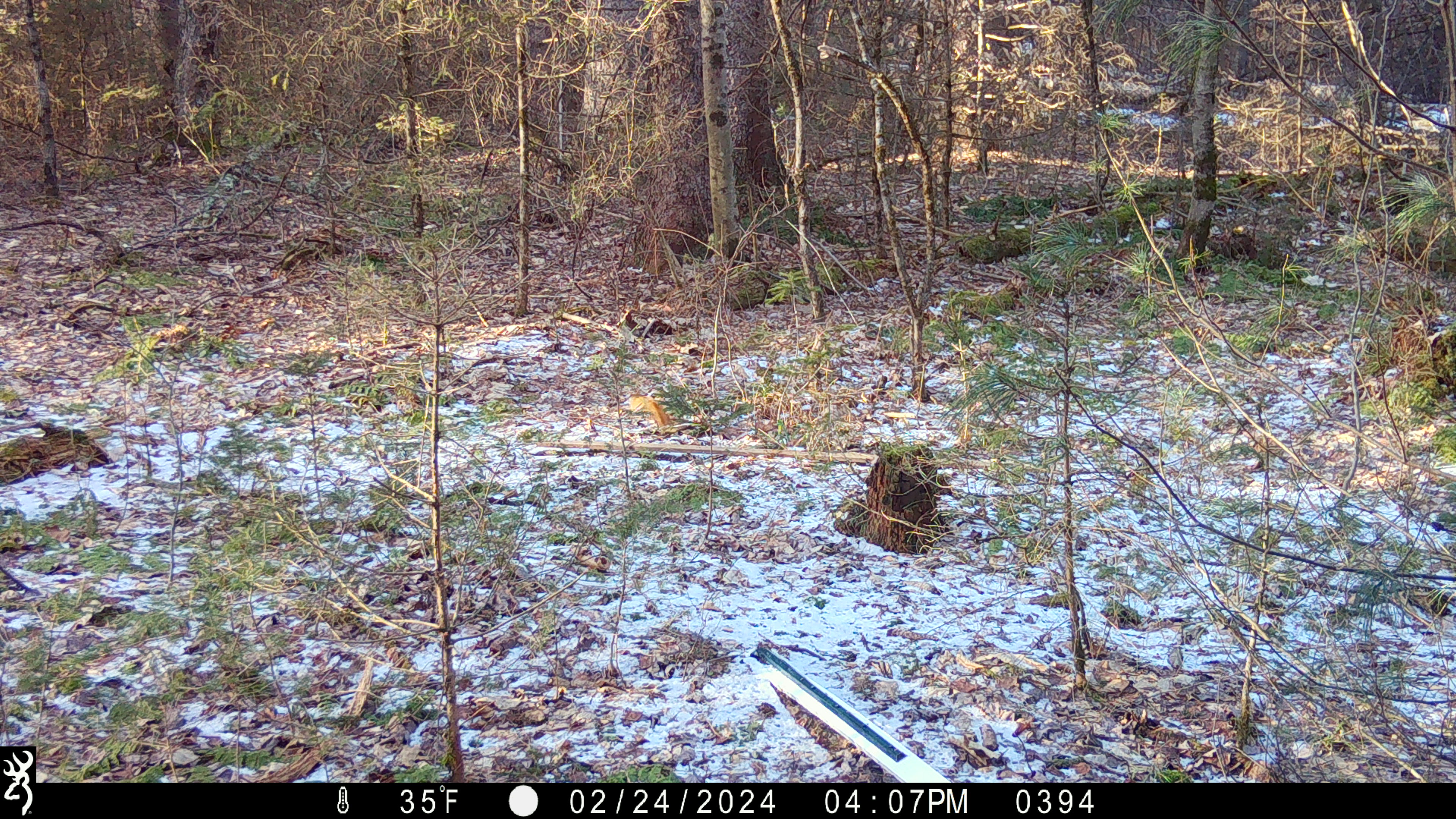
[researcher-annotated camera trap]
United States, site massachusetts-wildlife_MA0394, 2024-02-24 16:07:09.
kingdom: Animalia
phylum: Chordata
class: Mammalia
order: Rodentia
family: Sciuridae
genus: Tamiasciurus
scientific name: Tamiasciurus hudsonicus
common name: red squirrel